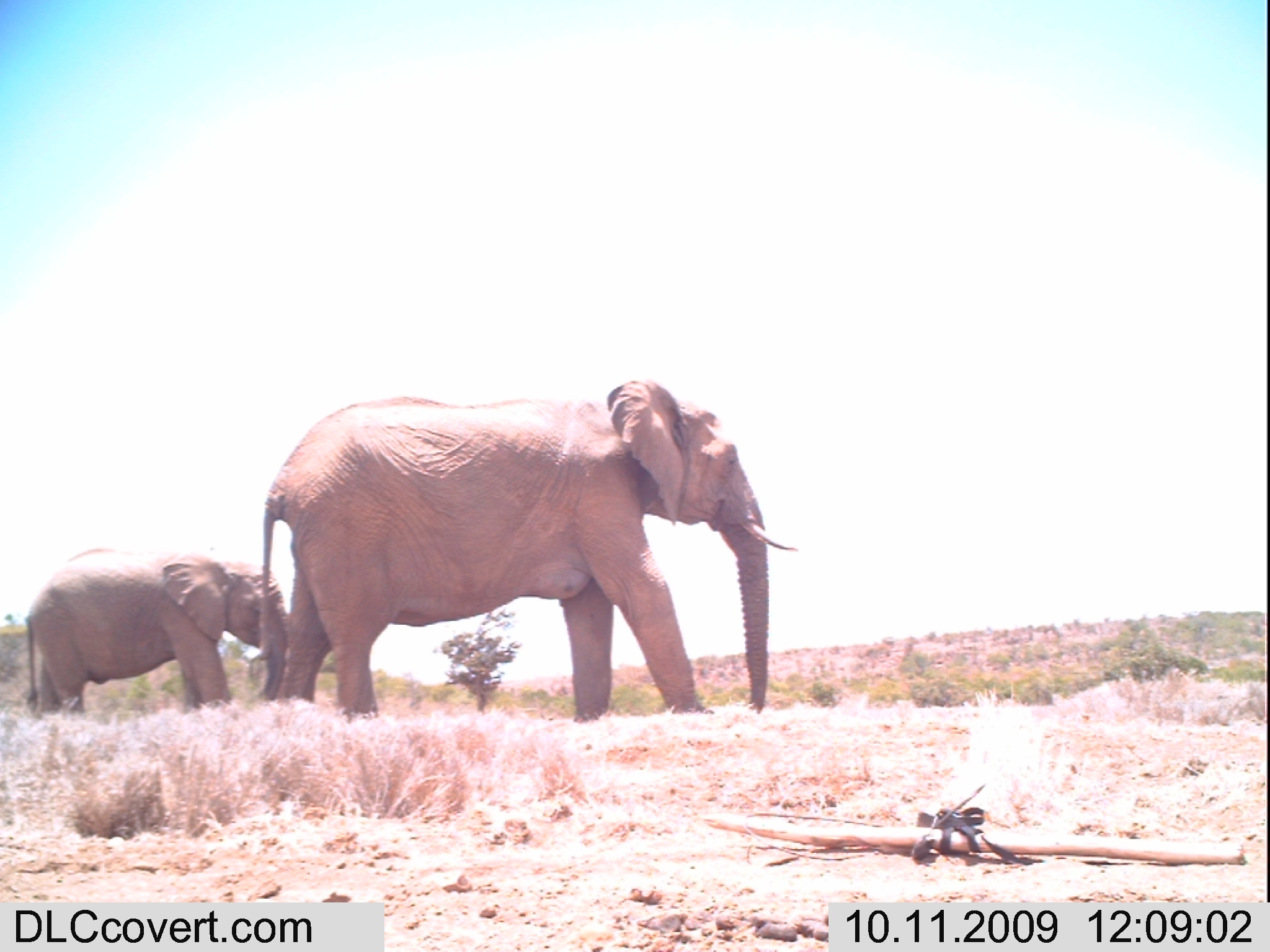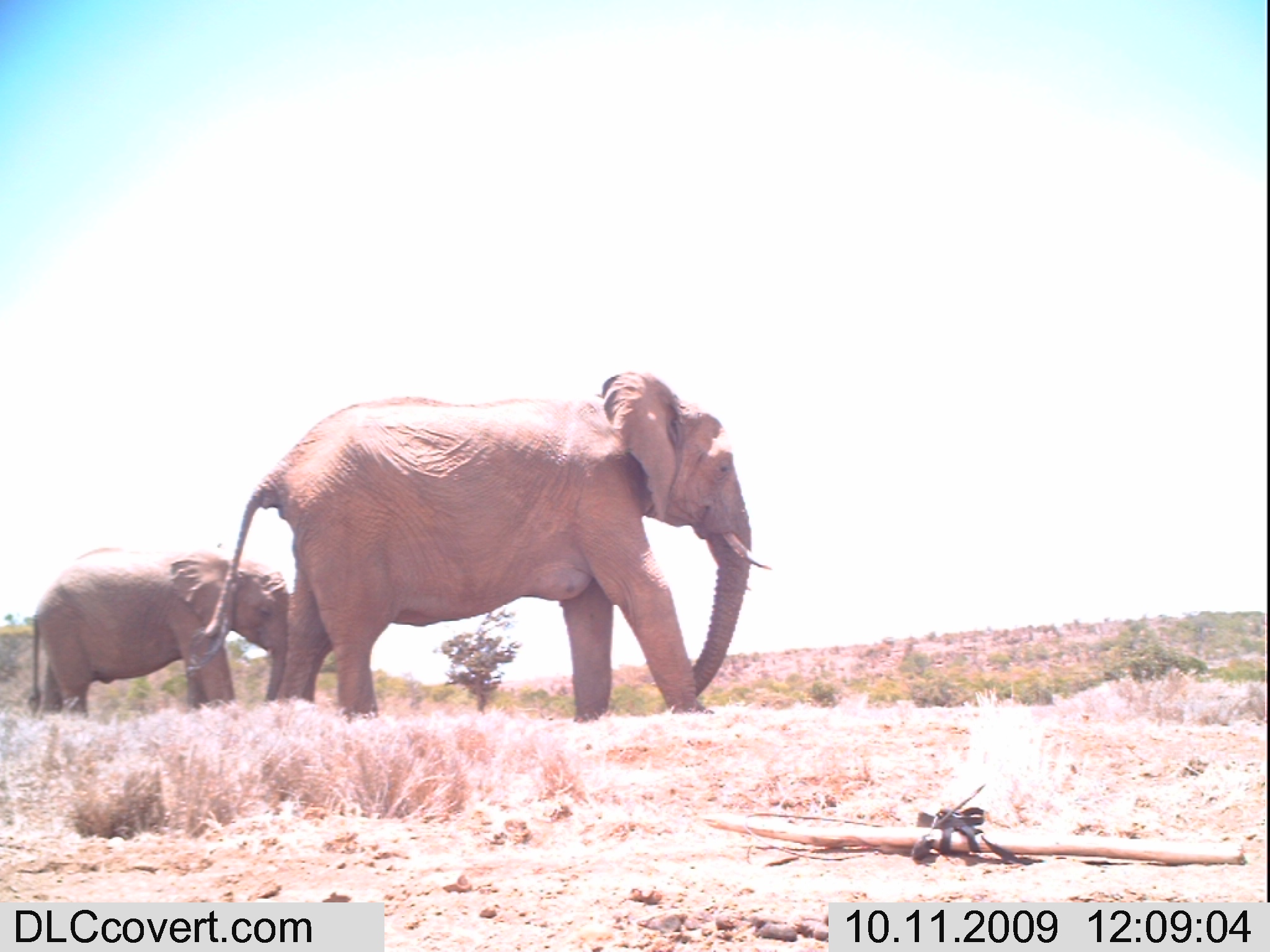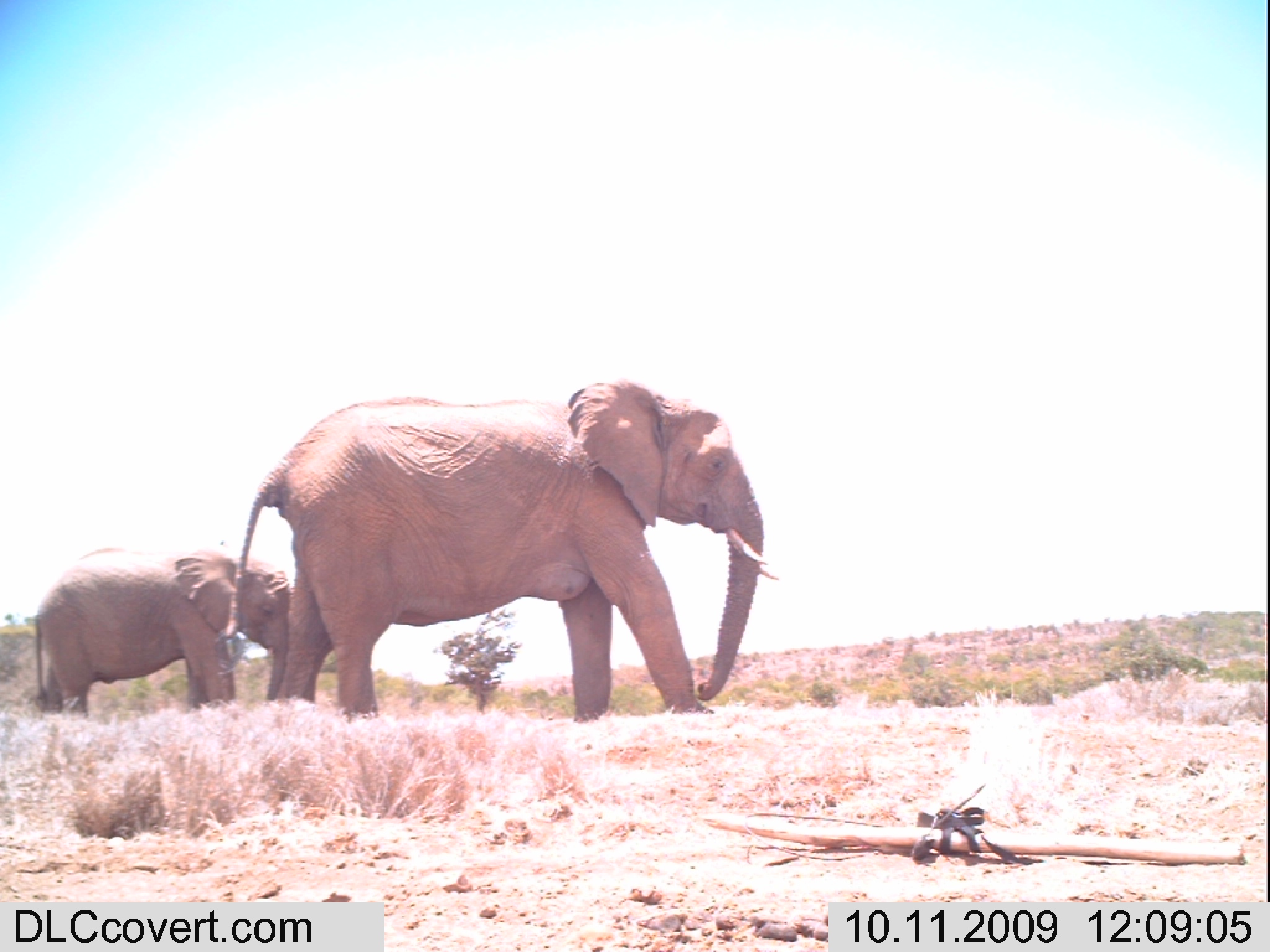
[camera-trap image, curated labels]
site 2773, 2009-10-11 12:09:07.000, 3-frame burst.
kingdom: Animalia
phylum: Chordata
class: Mammalia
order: Proboscidea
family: Elephantidae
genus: Loxodonta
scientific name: Loxodonta africana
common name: african bush elephant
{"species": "Loxodonta africana (african bush elephant)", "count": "2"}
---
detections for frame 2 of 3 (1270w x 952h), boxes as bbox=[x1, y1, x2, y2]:
loxodonta africana: bbox=[184, 370, 774, 722]; bbox=[25, 546, 291, 719]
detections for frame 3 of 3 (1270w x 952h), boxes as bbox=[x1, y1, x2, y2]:
loxodonta africana: bbox=[212, 379, 778, 722]; bbox=[24, 547, 287, 719]